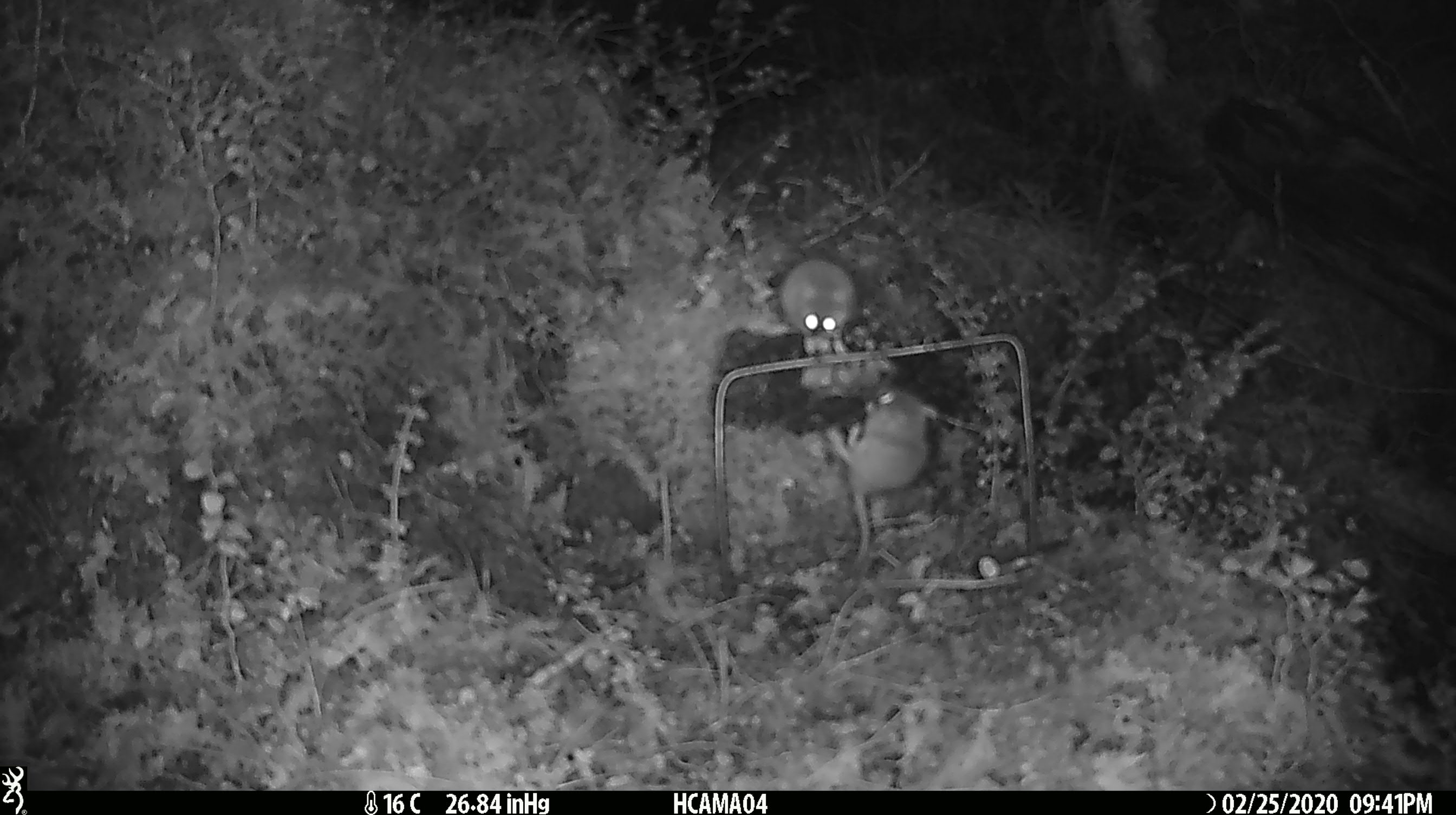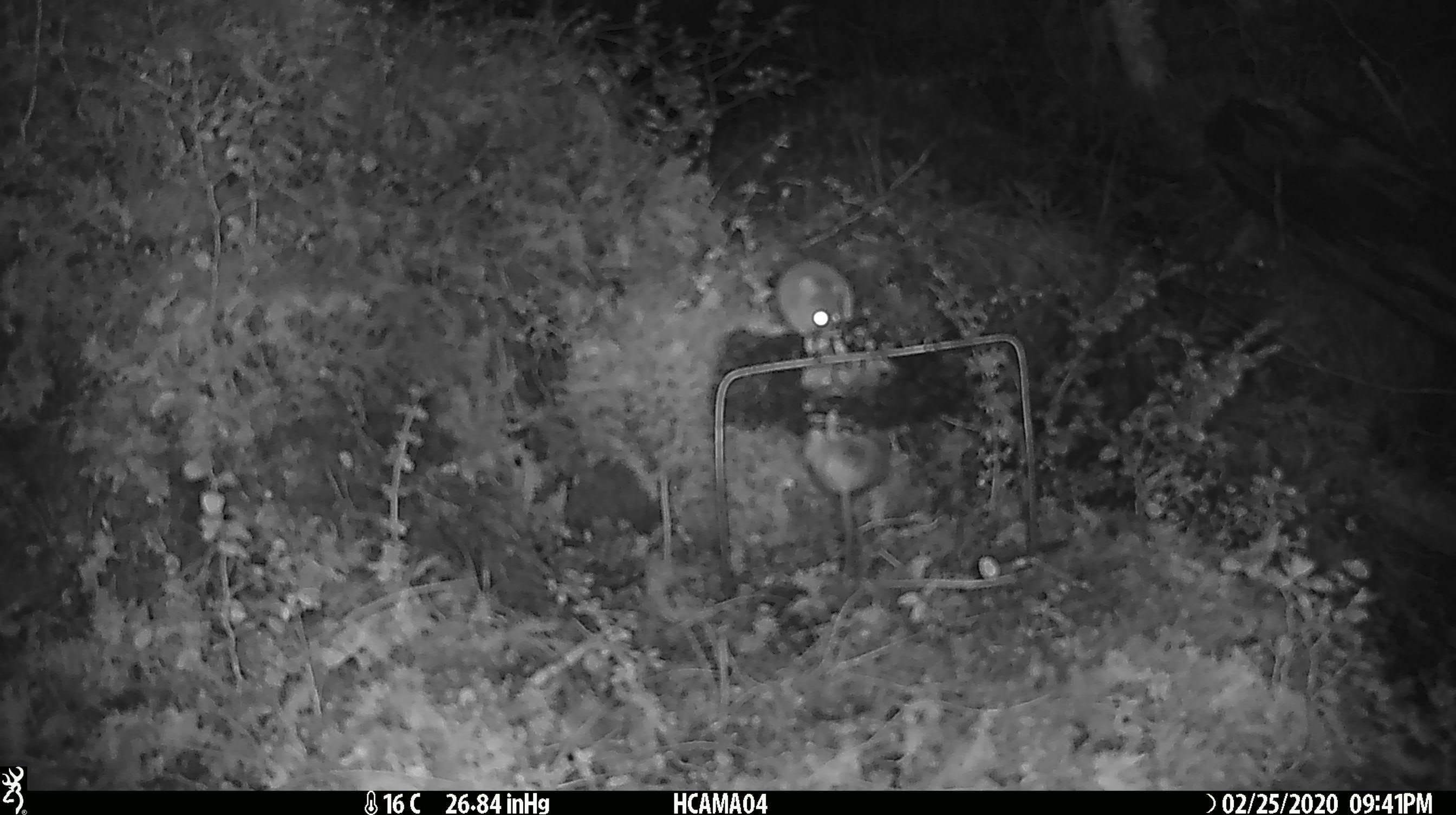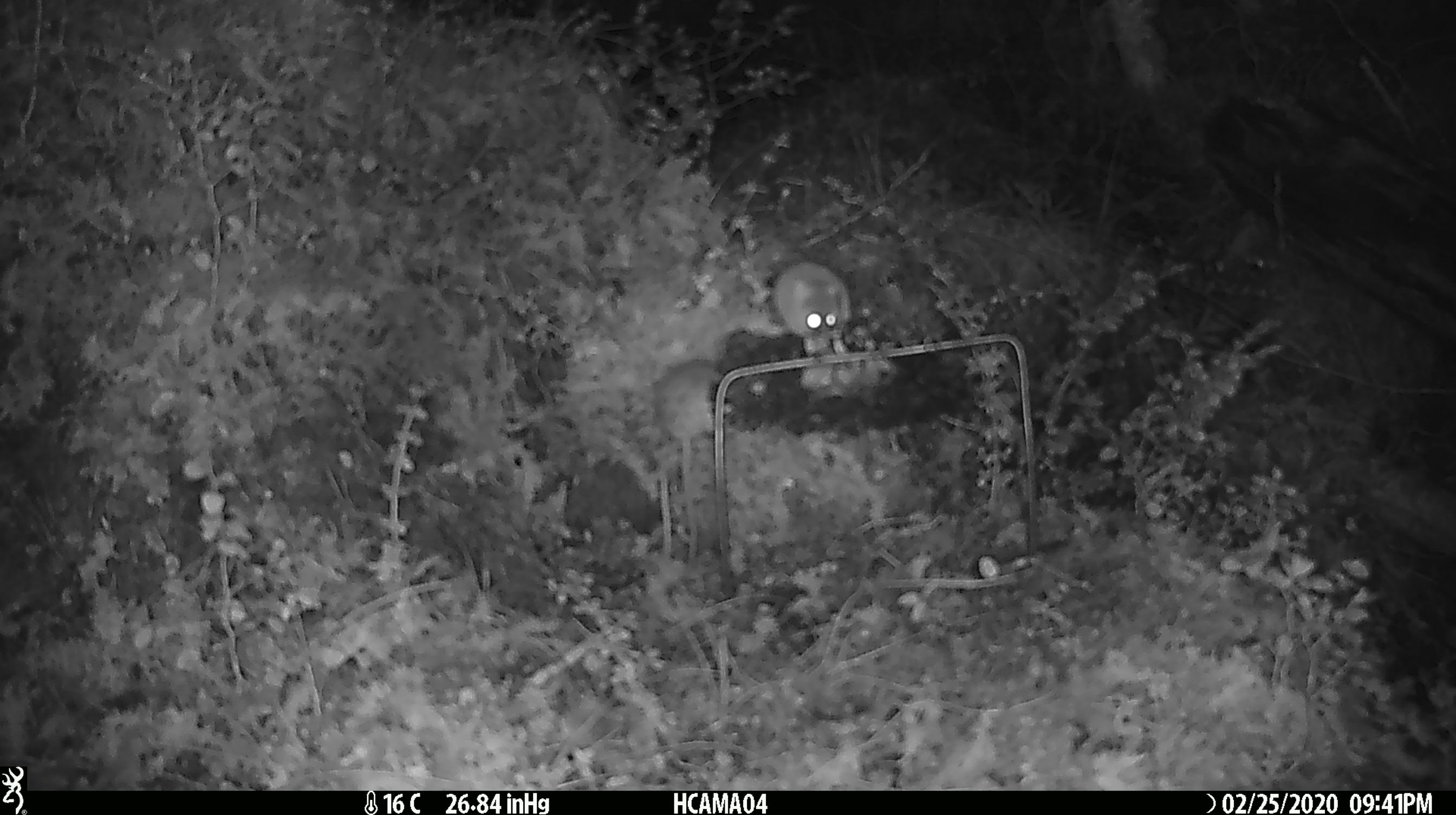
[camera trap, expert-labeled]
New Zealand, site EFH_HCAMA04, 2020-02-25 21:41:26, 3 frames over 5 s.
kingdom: Animalia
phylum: Chordata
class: Mammalia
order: Rodentia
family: Muridae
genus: Mus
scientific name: Mus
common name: mouse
Mouse (Mus).